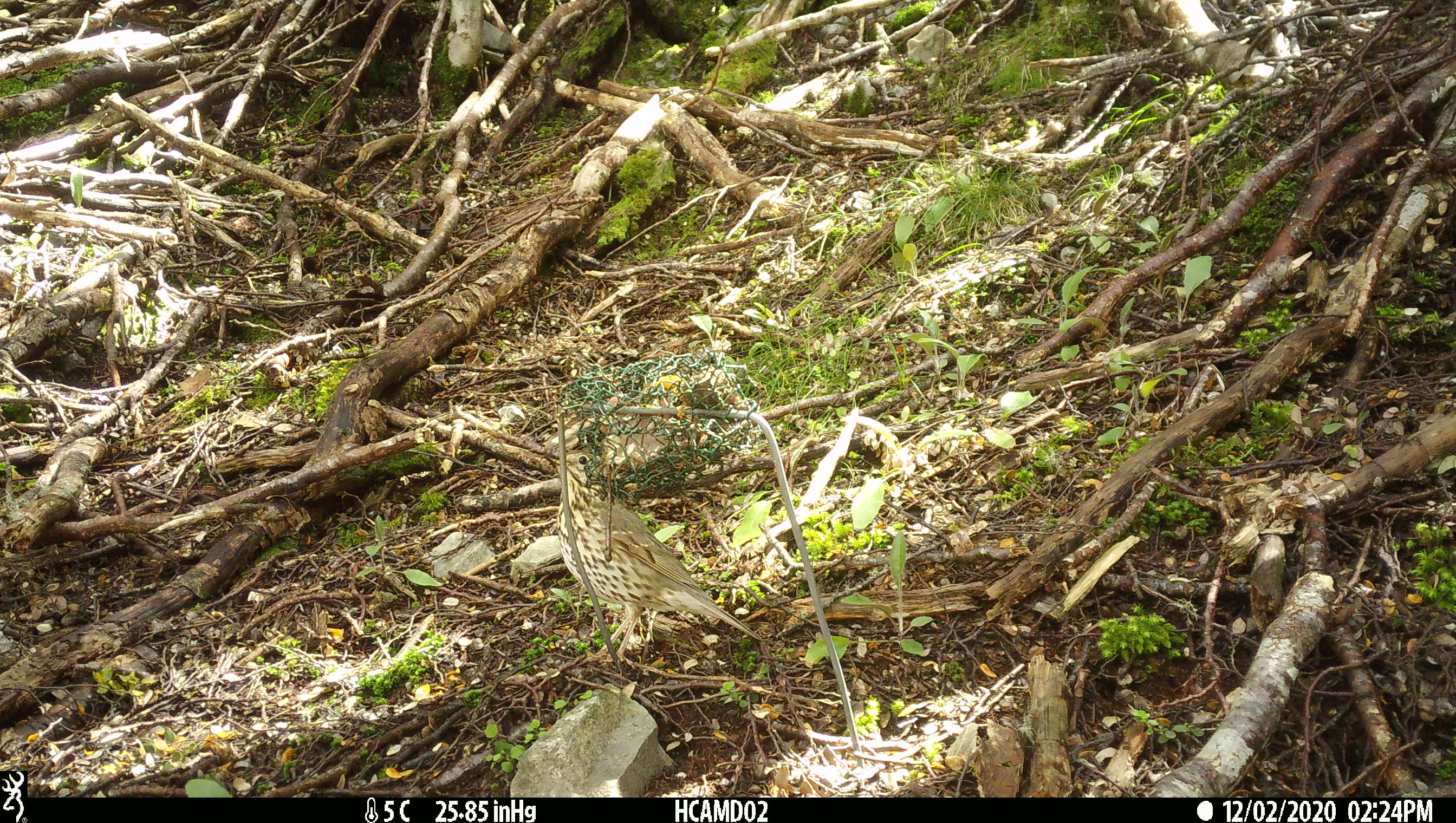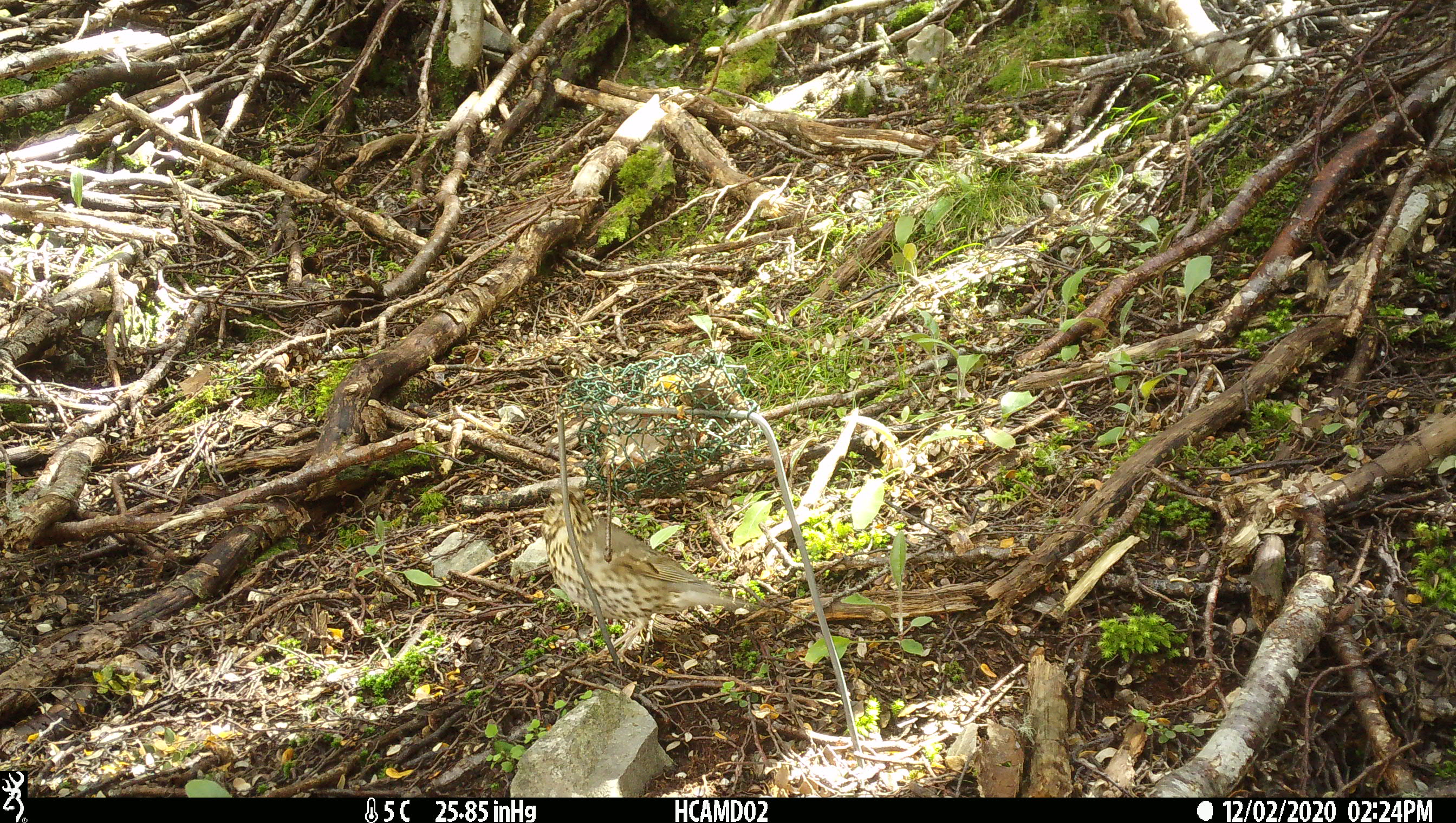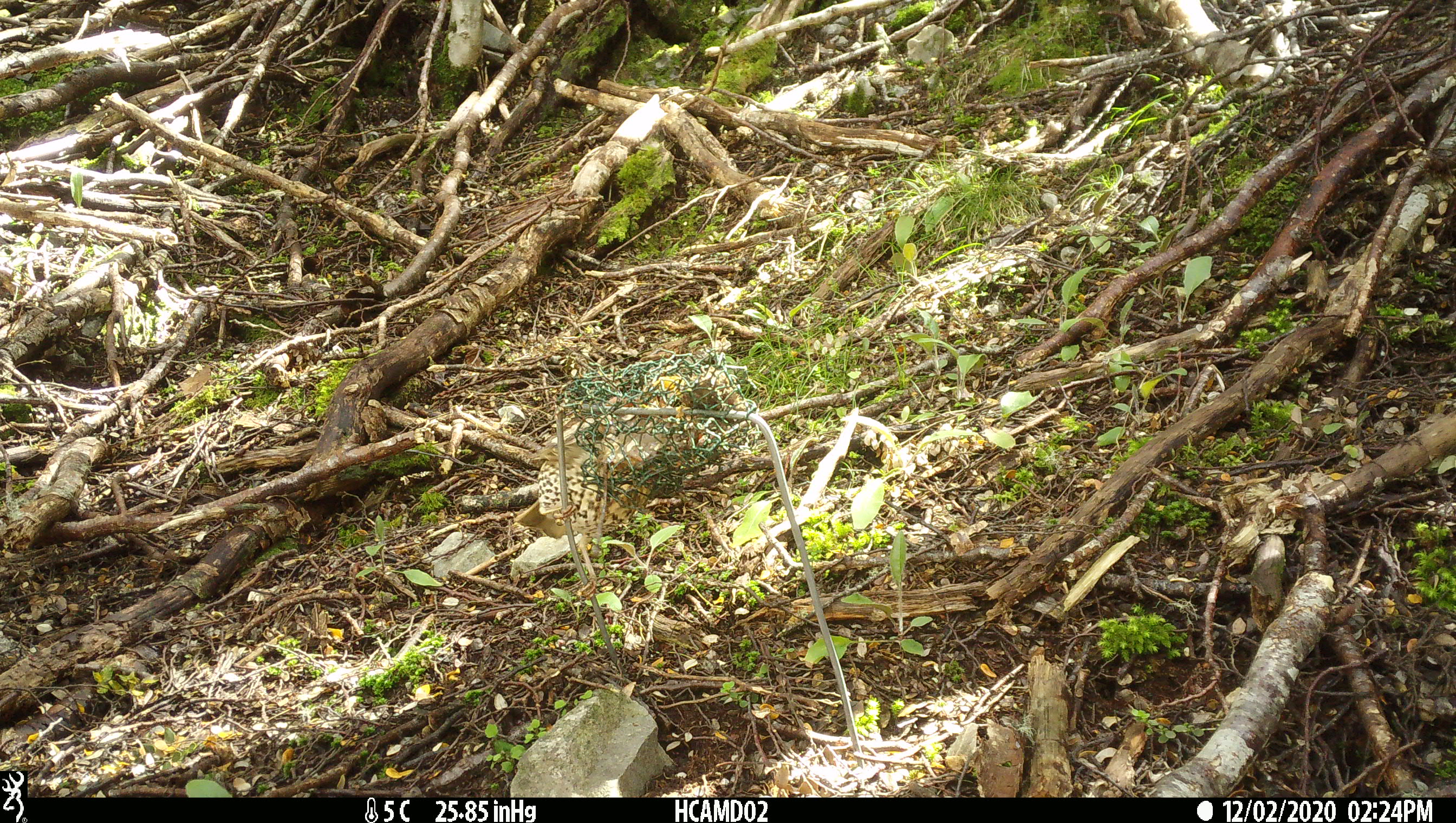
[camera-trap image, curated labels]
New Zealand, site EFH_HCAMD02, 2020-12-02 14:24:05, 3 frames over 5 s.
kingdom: Animalia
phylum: Chordata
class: Aves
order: Passeriformes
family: Turdidae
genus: Turdus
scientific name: Turdus philomelos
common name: song thrush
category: thrush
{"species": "thrush (song thrush) (Turdus philomelos)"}